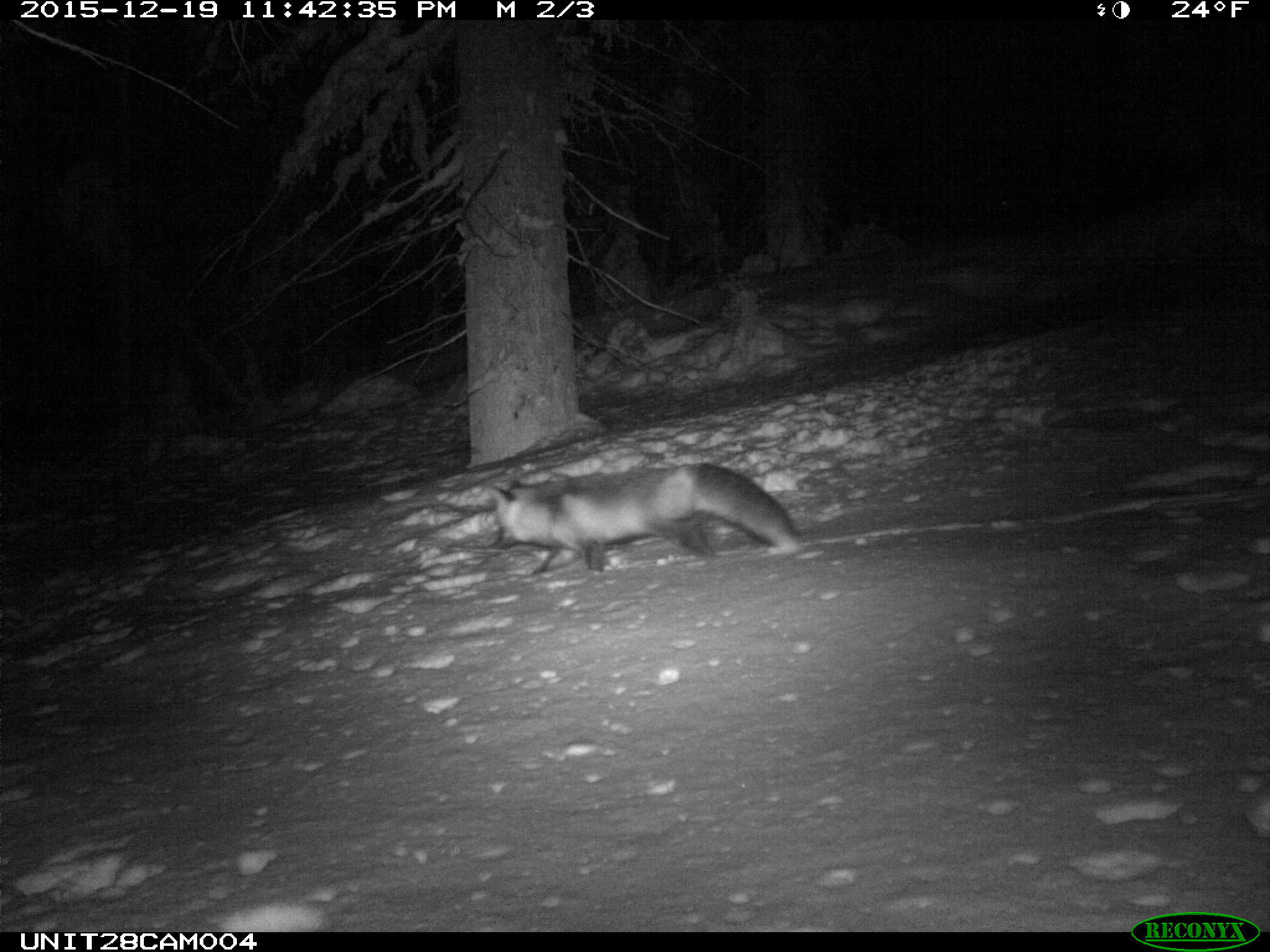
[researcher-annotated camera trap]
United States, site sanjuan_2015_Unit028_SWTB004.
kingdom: Animalia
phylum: Chordata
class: Mammalia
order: Carnivora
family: Canidae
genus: Vulpes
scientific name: Vulpes vulpes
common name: red fox